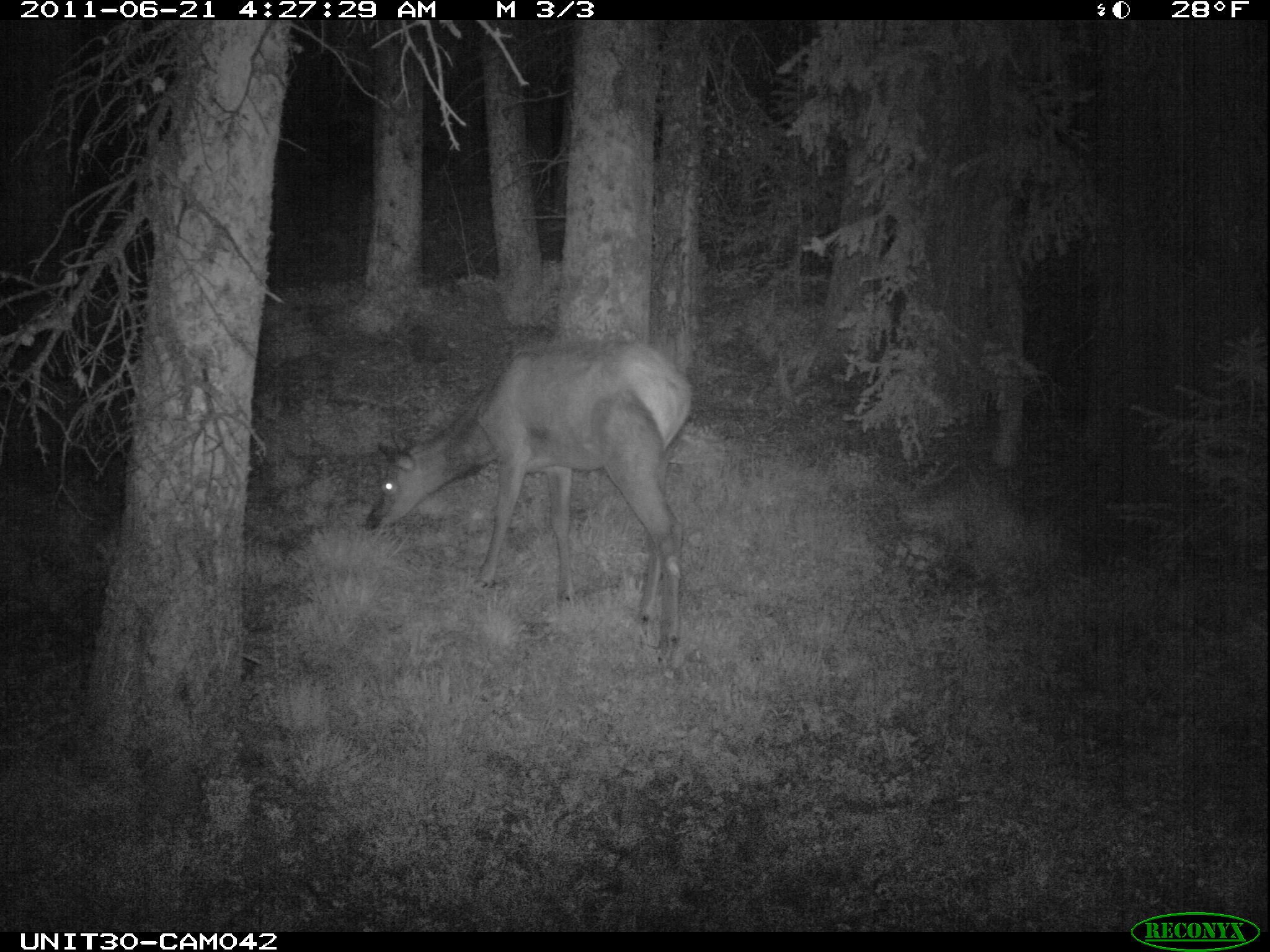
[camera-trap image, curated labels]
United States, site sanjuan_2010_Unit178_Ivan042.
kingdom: Animalia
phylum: Chordata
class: Mammalia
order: Artiodactyla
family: Cervidae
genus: Cervus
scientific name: Cervus elaphus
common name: red deer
Cervus elaphus (red deer).